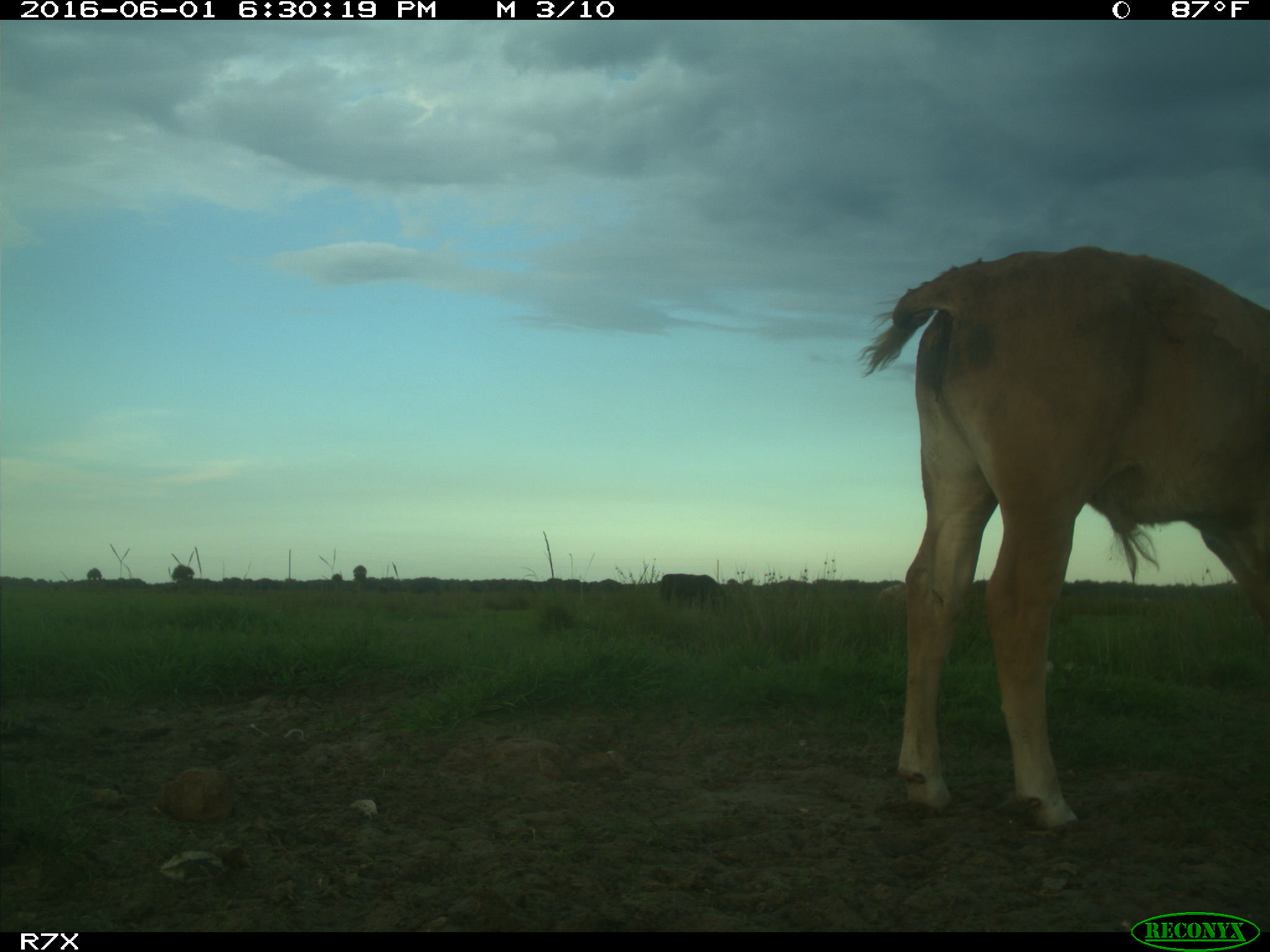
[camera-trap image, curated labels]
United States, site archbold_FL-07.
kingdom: Animalia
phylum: Chordata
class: Mammalia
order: Artiodactyla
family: Bovidae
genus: Bos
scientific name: Bos taurus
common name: domestic cow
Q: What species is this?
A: Bos taurus (domestic cow).